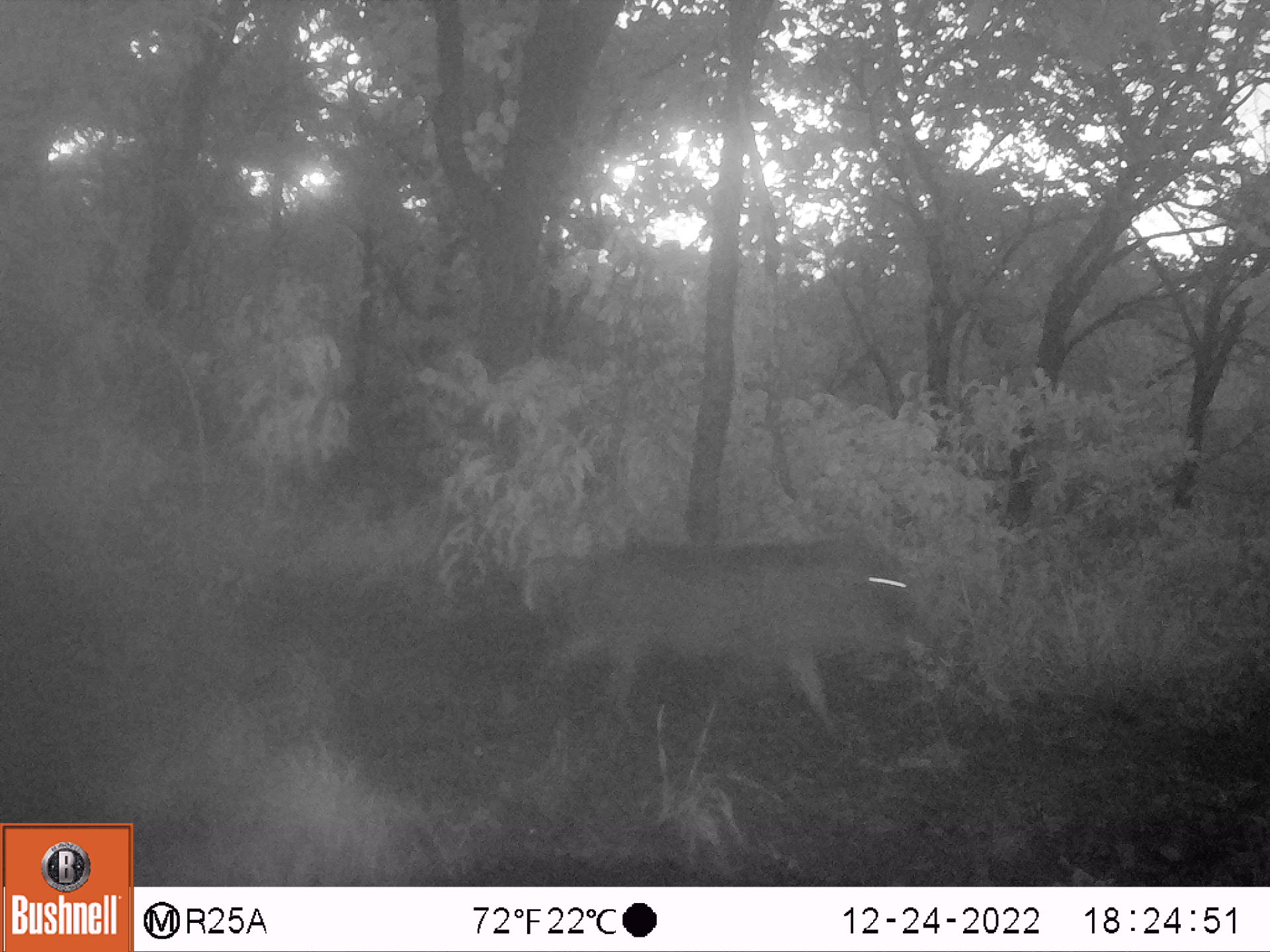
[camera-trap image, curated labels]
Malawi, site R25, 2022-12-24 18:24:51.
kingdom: Animalia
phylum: Chordata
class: Mammalia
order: Artiodactyla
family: Suidae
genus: Phacochoerus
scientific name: Phacochoerus africanus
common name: common warthog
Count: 1.